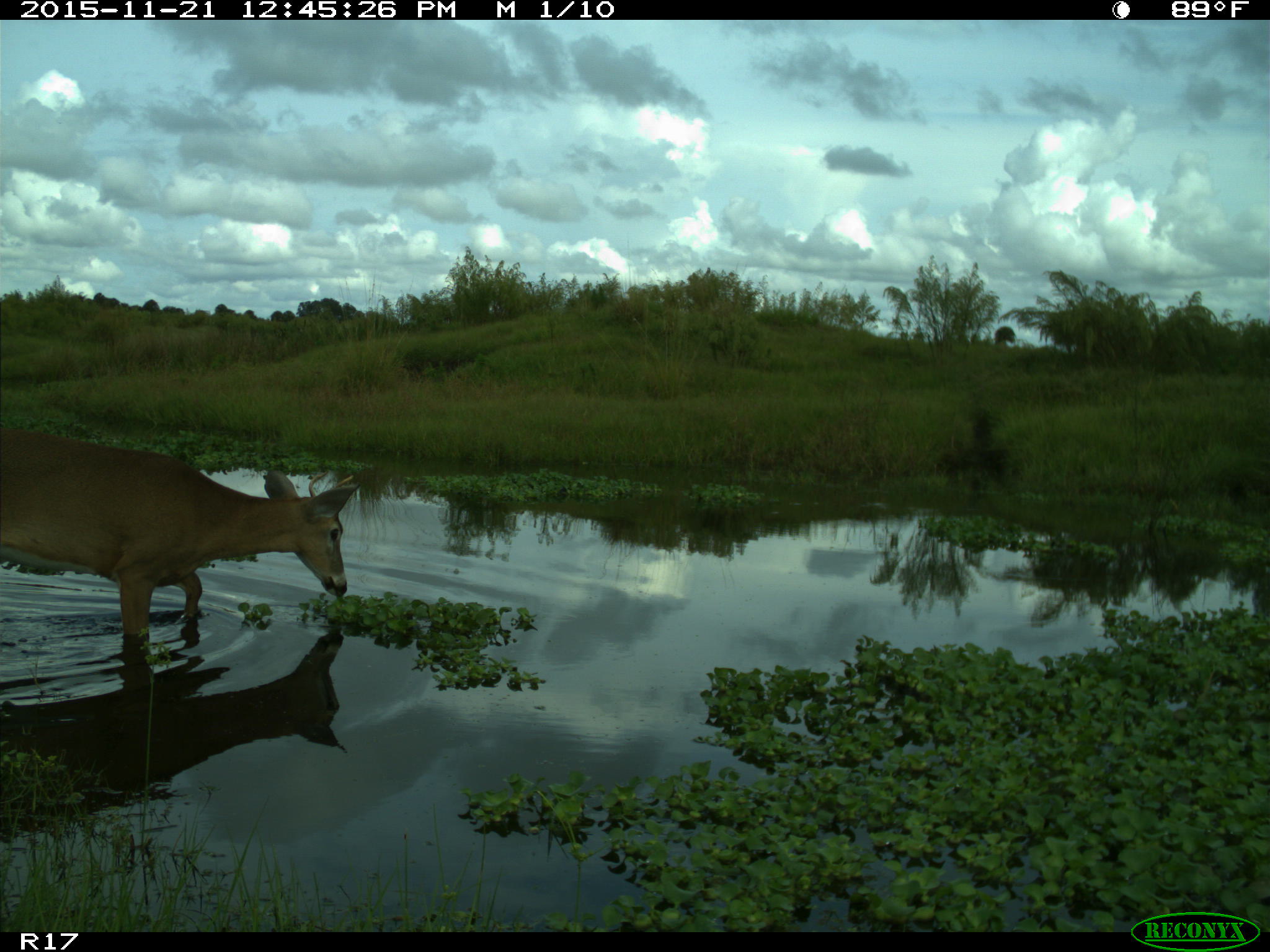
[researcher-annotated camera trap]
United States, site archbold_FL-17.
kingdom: Animalia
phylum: Chordata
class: Mammalia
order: Artiodactyla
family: Cervidae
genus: Odocoileus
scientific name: Odocoileus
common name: deer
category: unidentified deer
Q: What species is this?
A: Unidentified deer (deer) (Odocoileus).